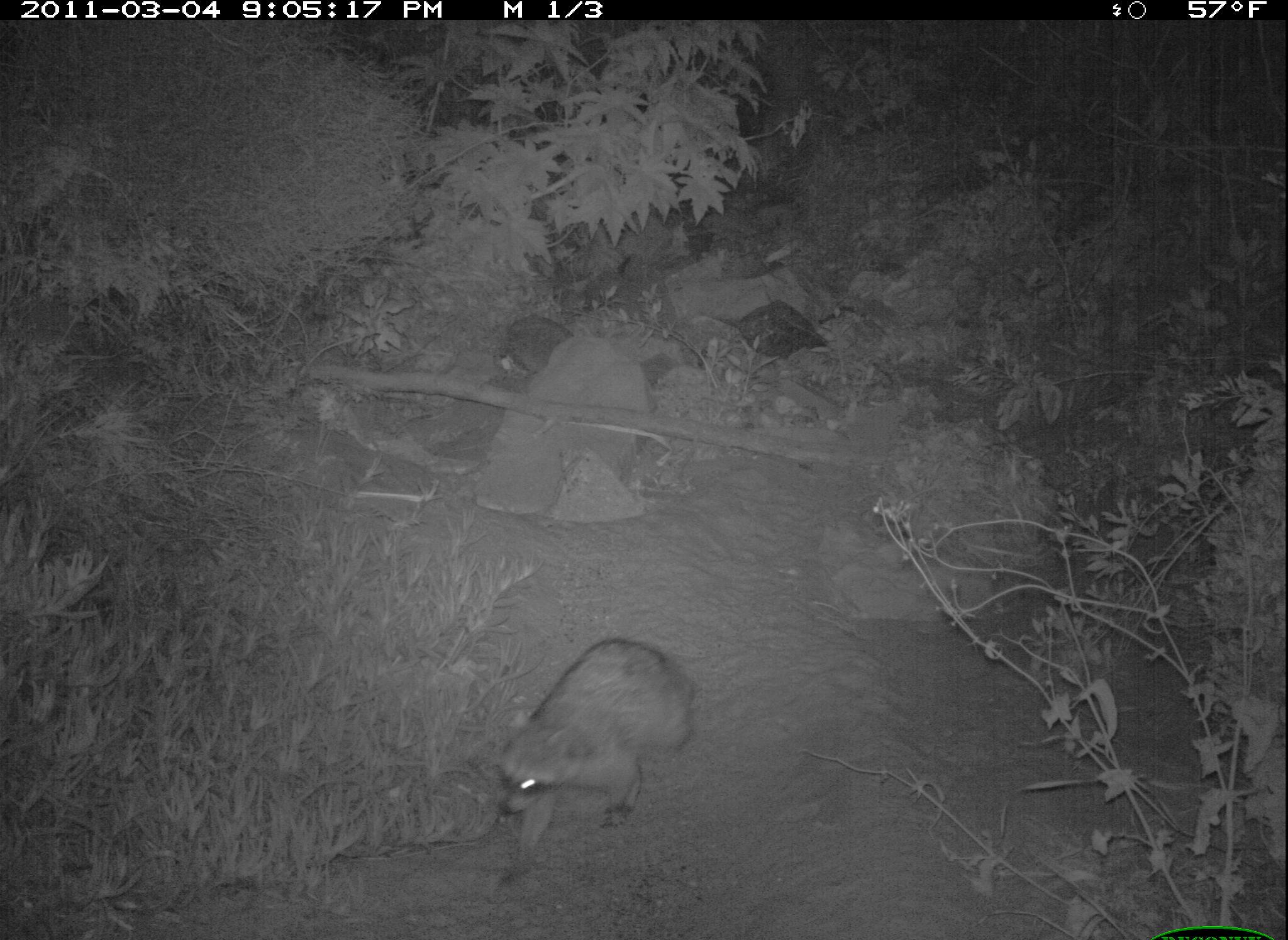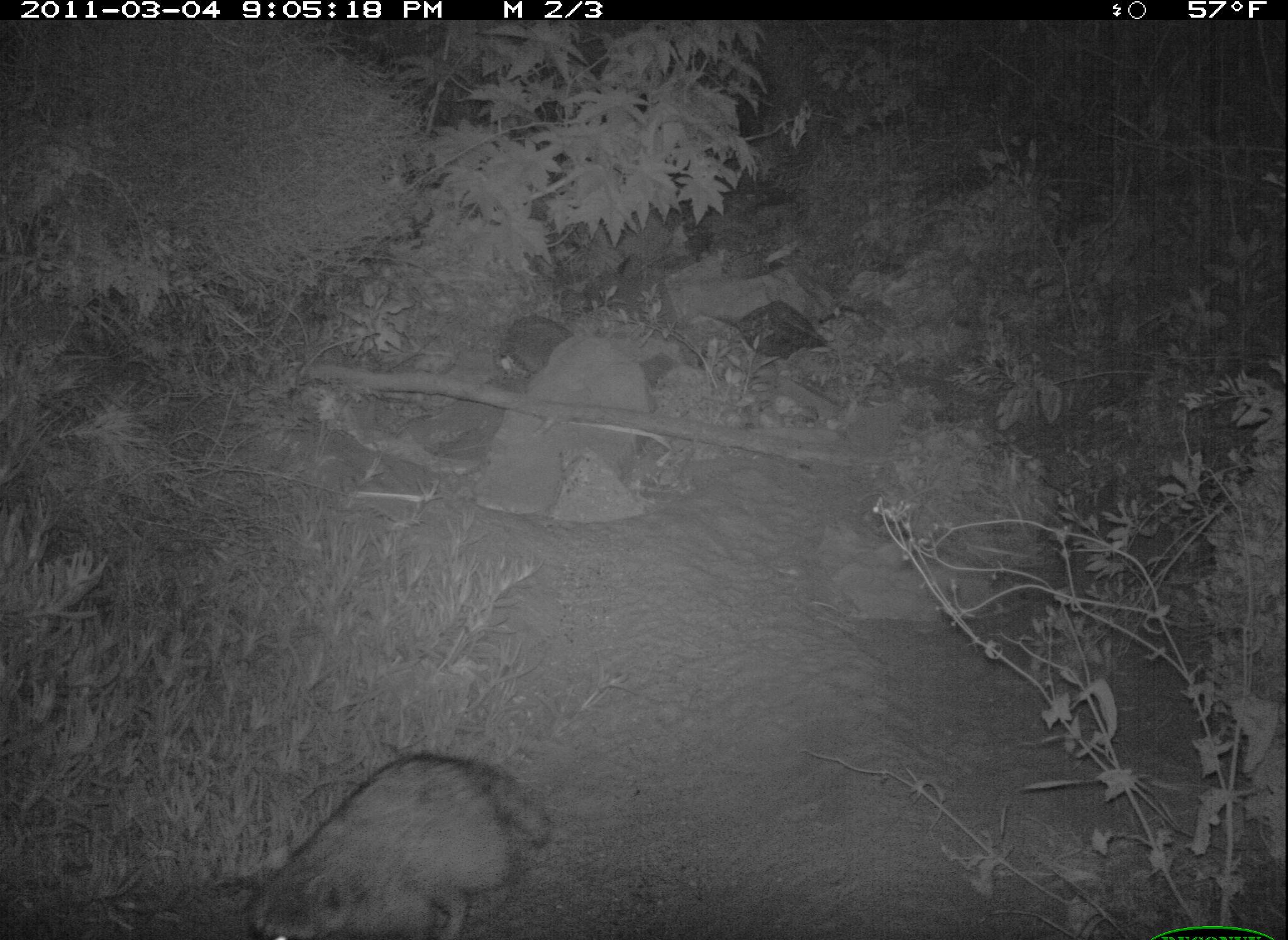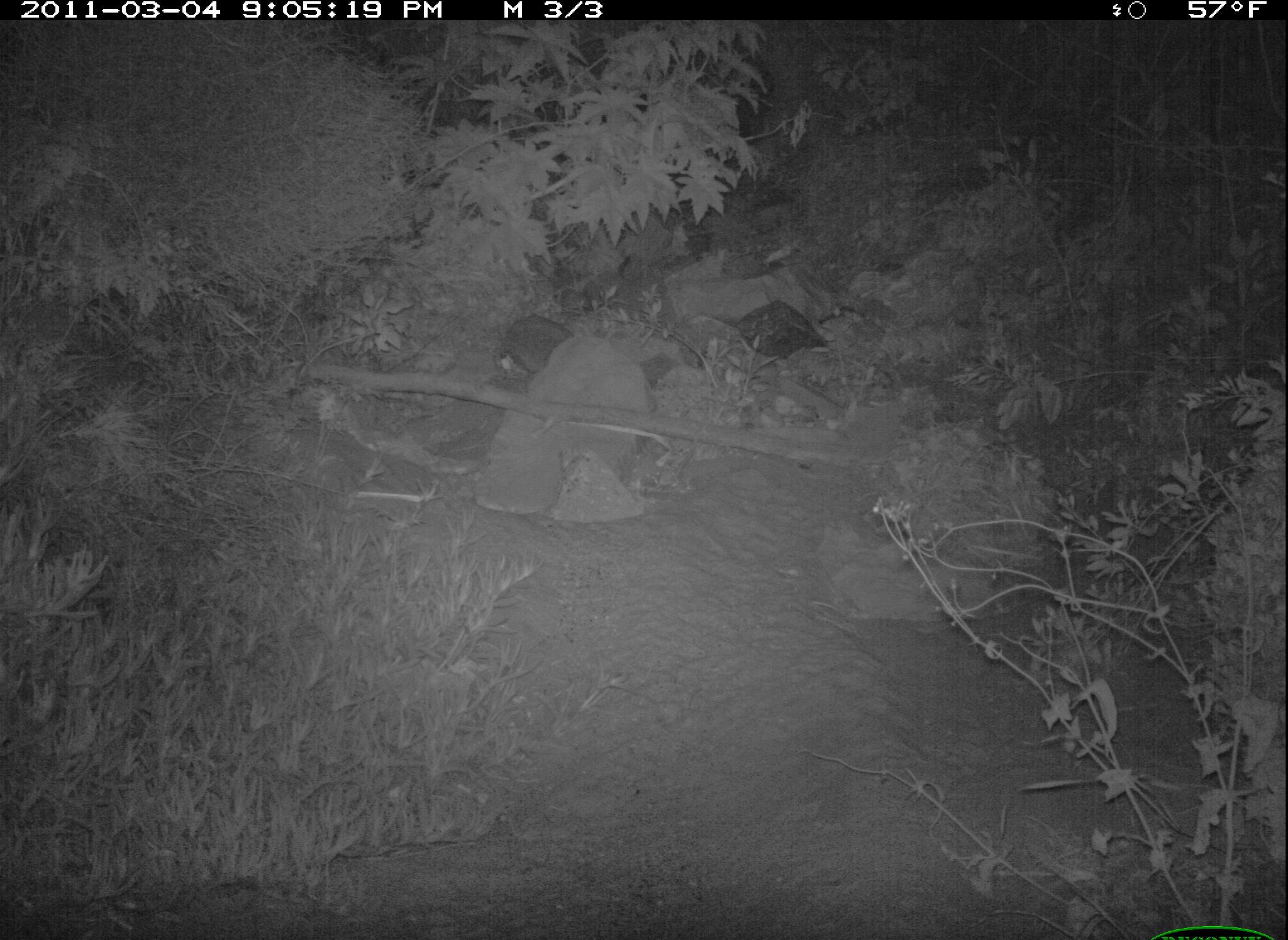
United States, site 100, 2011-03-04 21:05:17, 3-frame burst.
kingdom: Animalia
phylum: Chordata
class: Mammalia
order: Carnivora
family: Procyonidae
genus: Procyon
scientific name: Procyon lotor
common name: raccoon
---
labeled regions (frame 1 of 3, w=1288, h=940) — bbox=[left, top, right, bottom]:
raccoon: bbox=[473, 615, 712, 883]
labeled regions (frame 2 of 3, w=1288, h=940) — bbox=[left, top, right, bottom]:
raccoon: bbox=[232, 738, 564, 937]